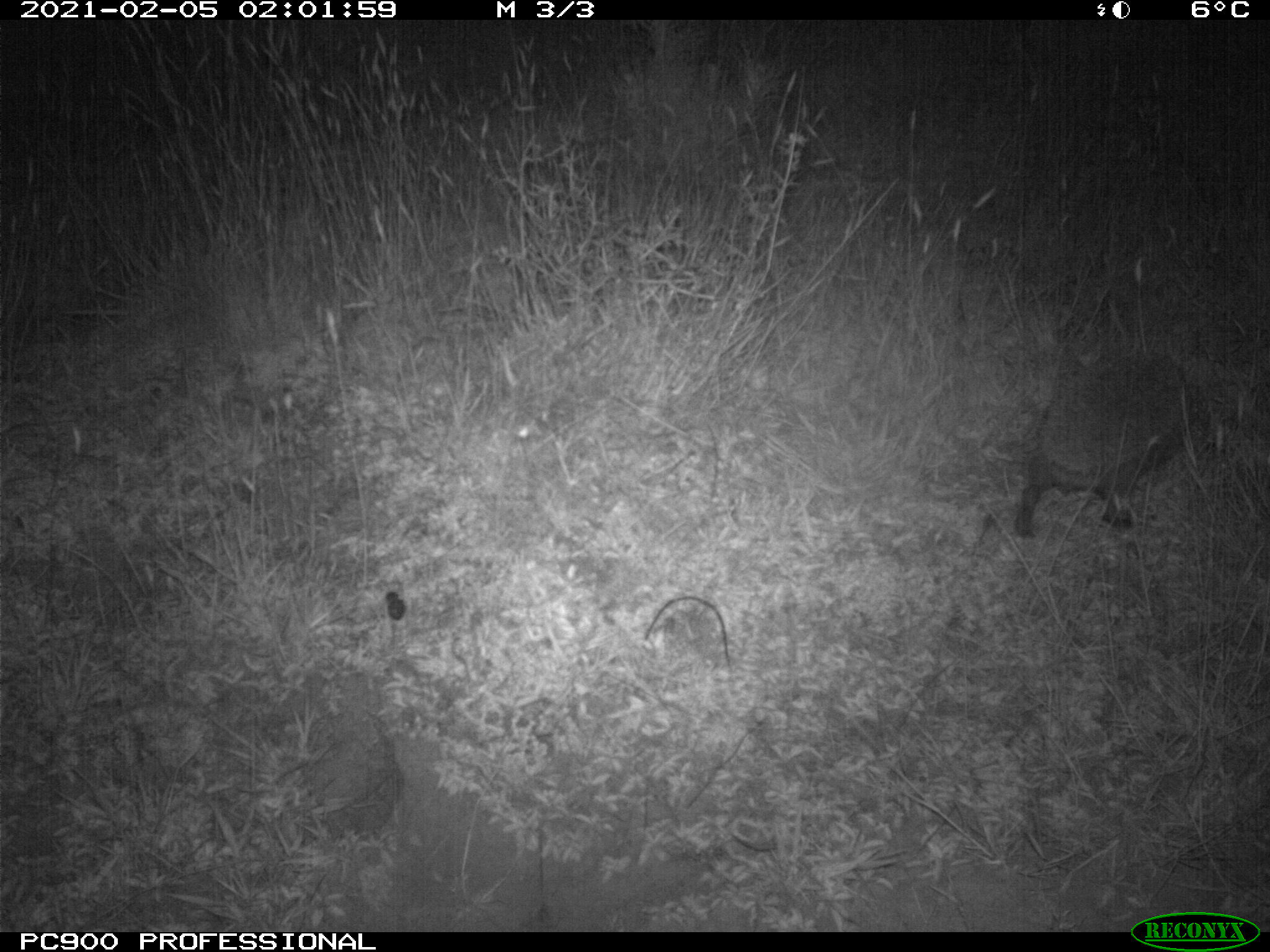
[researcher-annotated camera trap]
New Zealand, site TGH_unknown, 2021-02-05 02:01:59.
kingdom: Animalia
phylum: Chordata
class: Mammalia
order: Eulipotyphla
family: Erinaceidae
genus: Erinaceus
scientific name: Erinaceus europaeus europaeus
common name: european hedgehog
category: hedgehog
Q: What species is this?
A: Hedgehog (european hedgehog) (Erinaceus europaeus europaeus).